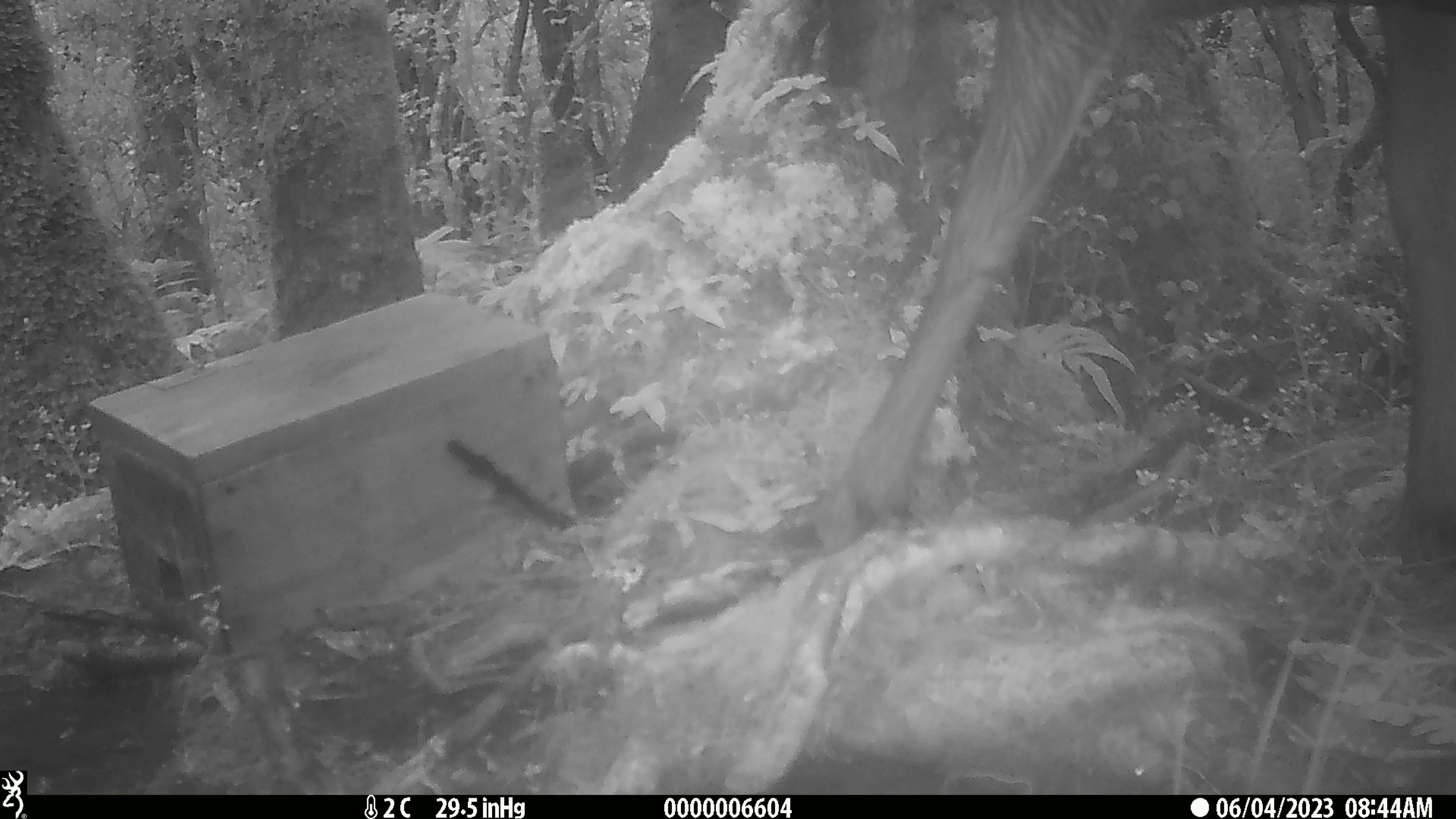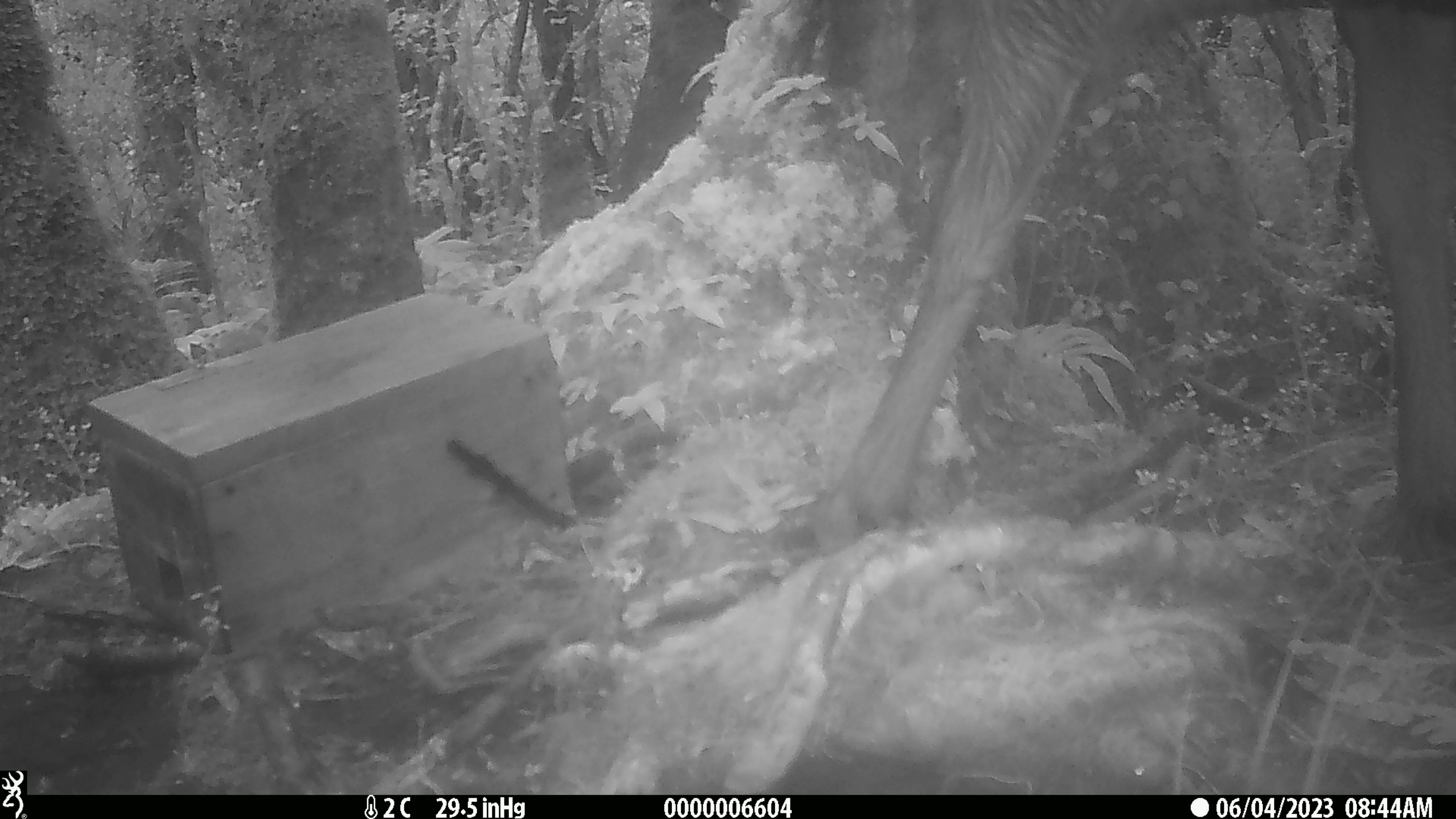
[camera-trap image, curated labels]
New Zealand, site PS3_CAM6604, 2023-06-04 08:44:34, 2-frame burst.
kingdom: Animalia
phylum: Chordata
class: Mammalia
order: Artiodactyla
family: Cervidae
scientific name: Cervidae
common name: deer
Deer (Cervidae).